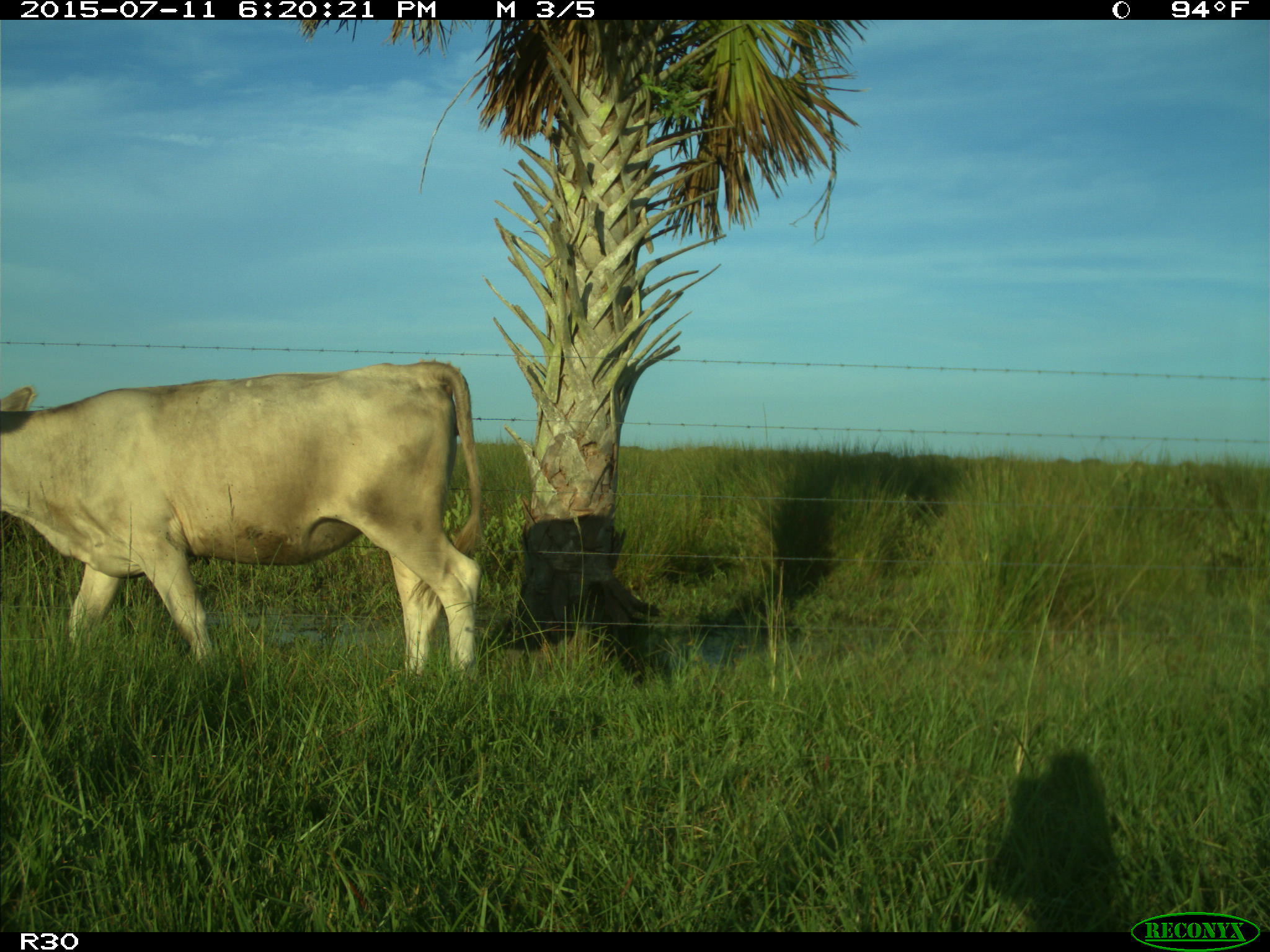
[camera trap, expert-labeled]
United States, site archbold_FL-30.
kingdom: Animalia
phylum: Chordata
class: Mammalia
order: Artiodactyla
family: Bovidae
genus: Bos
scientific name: Bos taurus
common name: domestic cow